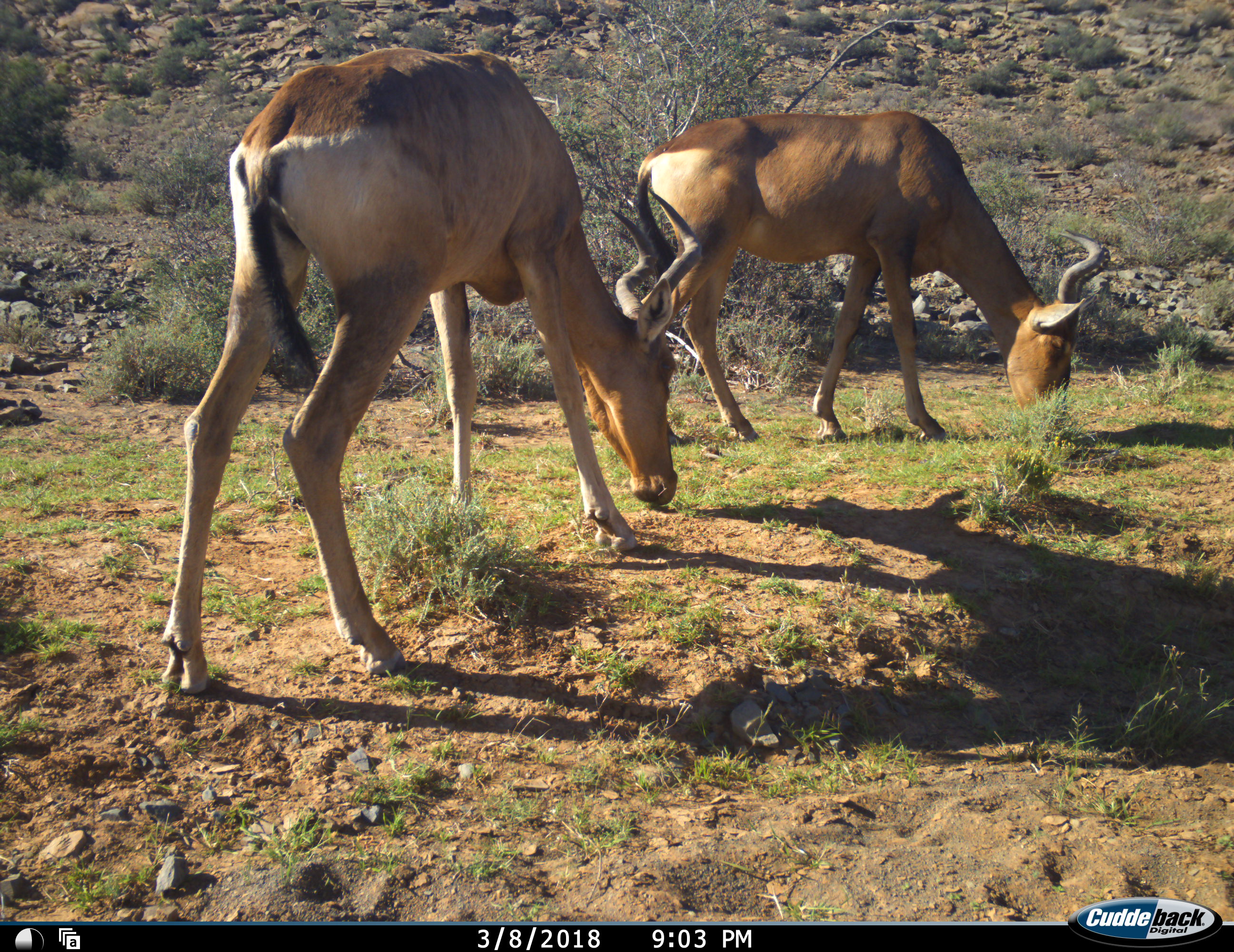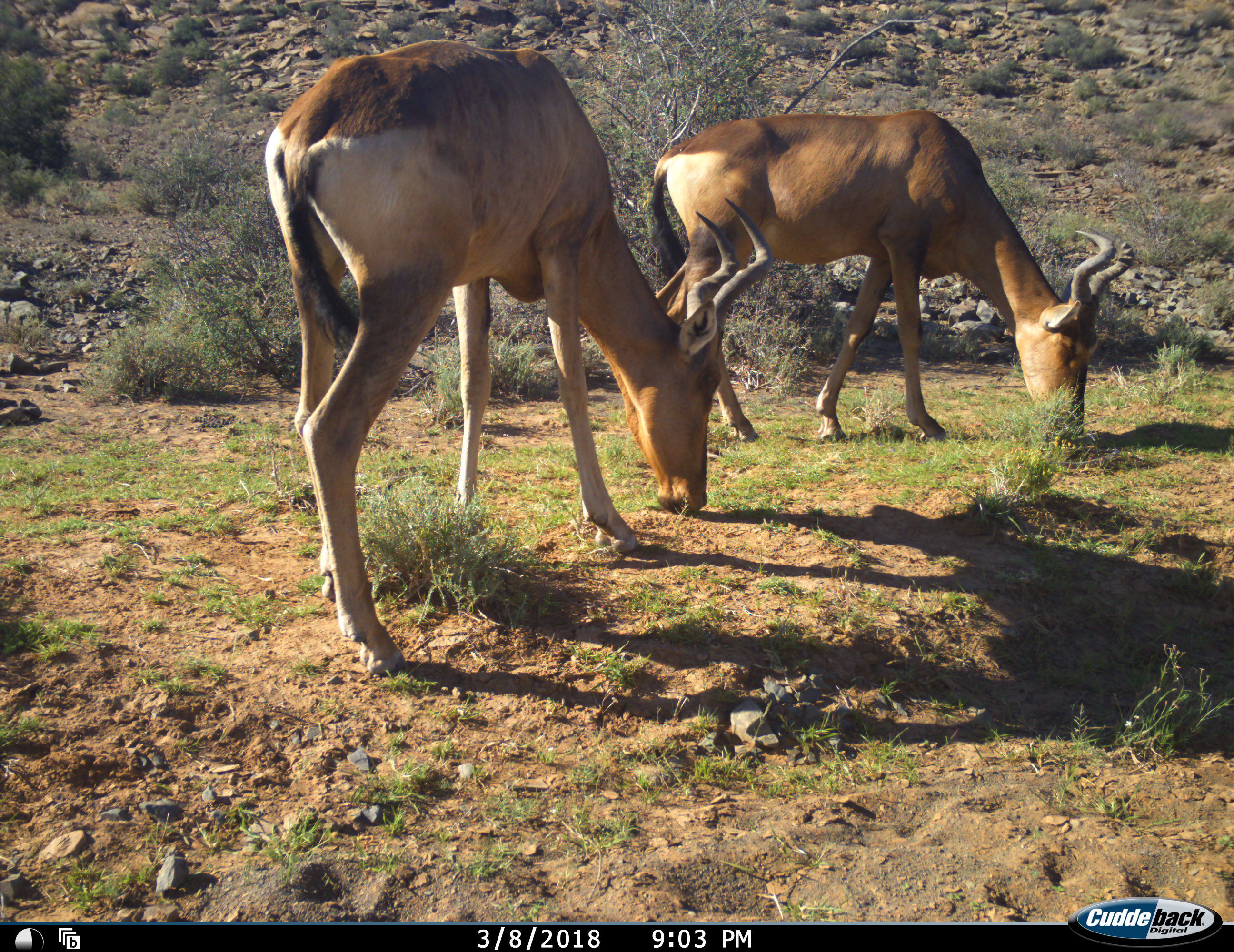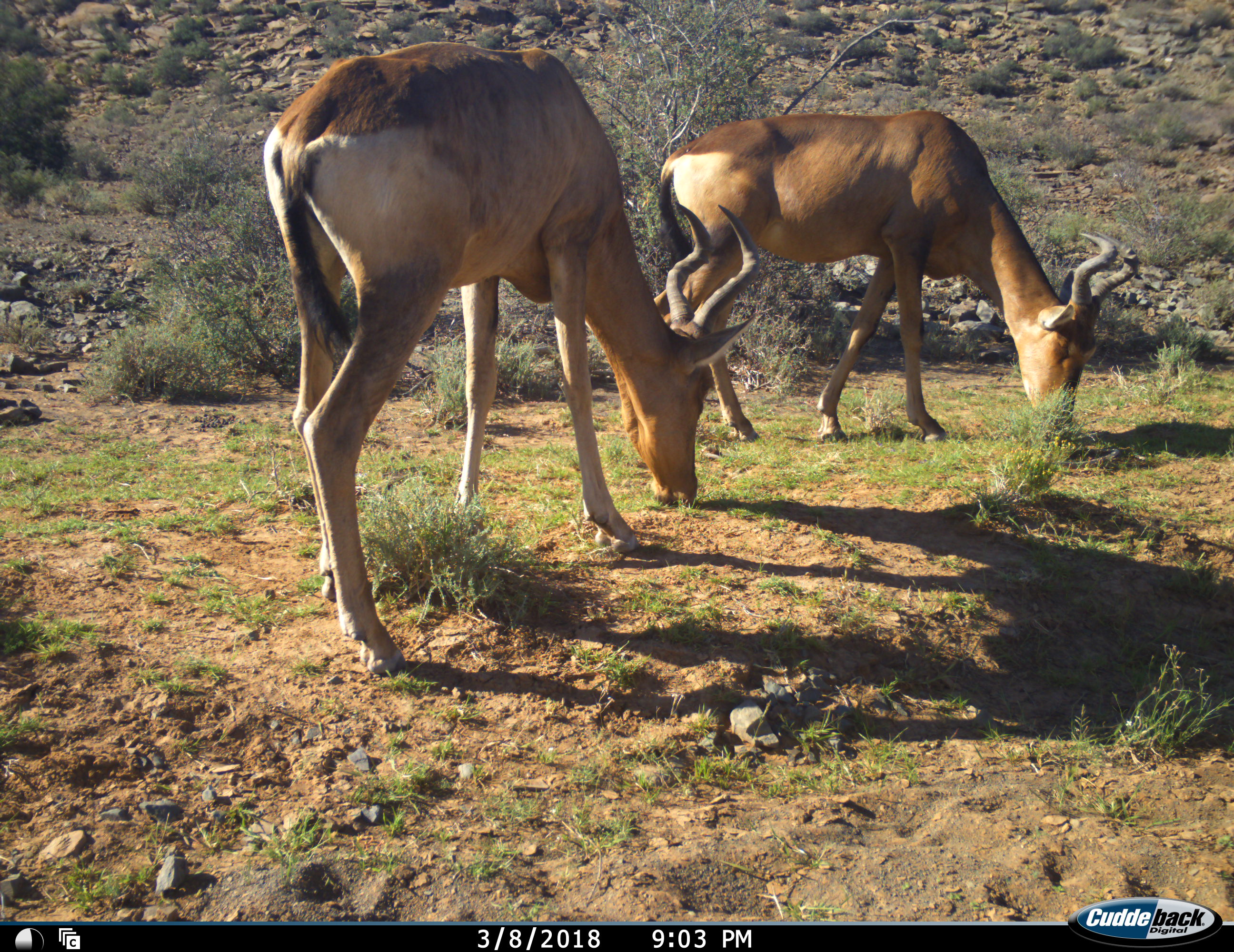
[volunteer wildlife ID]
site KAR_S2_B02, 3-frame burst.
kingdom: Animalia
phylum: Chordata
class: Mammalia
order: Artiodactyla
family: Bovidae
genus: Alcelaphus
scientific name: Alcelaphus buselaphus caama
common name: red hartebeest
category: hartebeestred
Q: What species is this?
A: Hartebeestred (red hartebeest) (Alcelaphus buselaphus caama).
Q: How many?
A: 2.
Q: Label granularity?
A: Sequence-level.